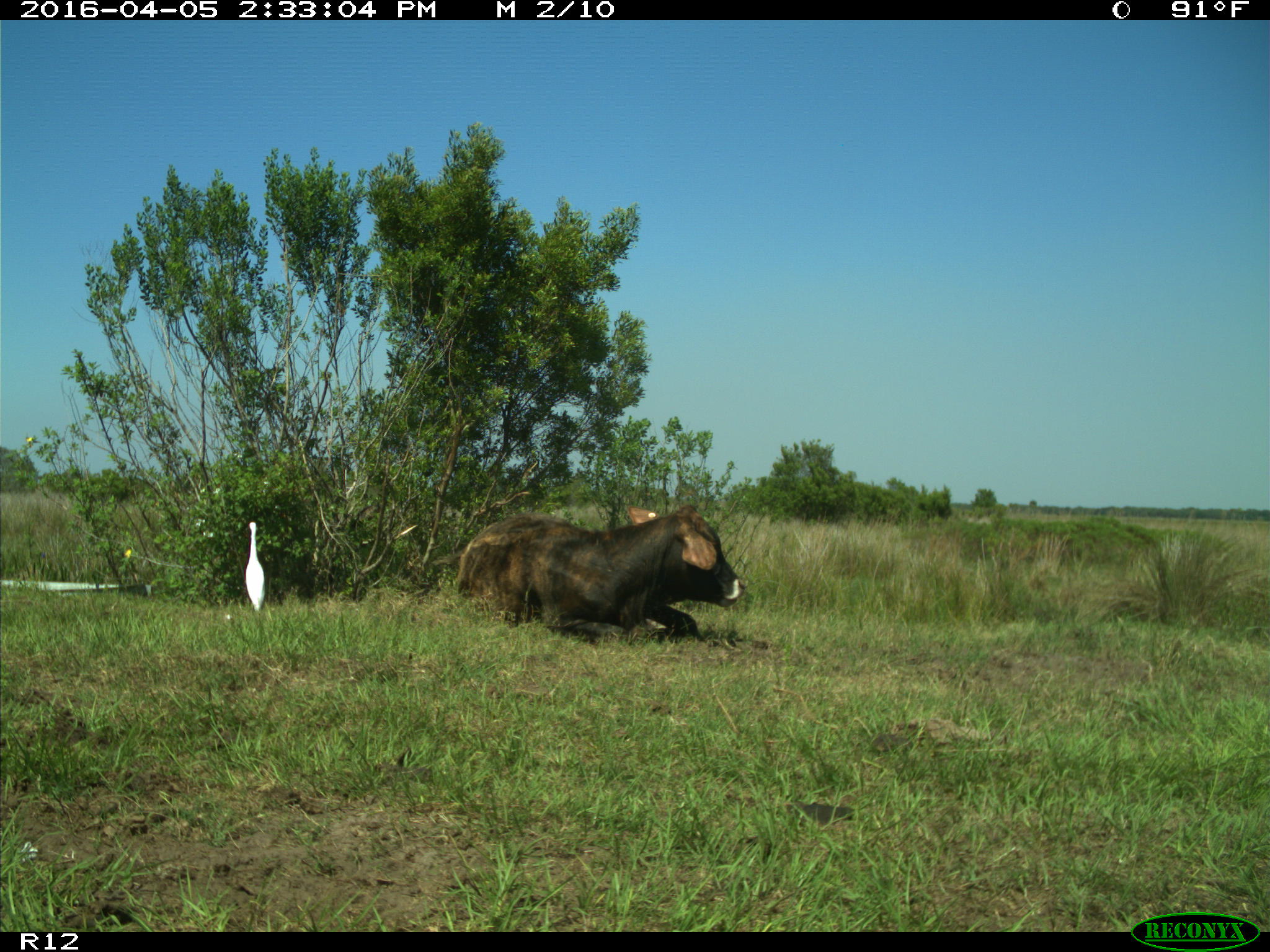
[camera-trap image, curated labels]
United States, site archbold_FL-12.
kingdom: Animalia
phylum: Chordata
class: Mammalia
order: Artiodactyla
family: Bovidae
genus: Bos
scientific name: Bos taurus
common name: domestic cow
Bos taurus (domestic cow).